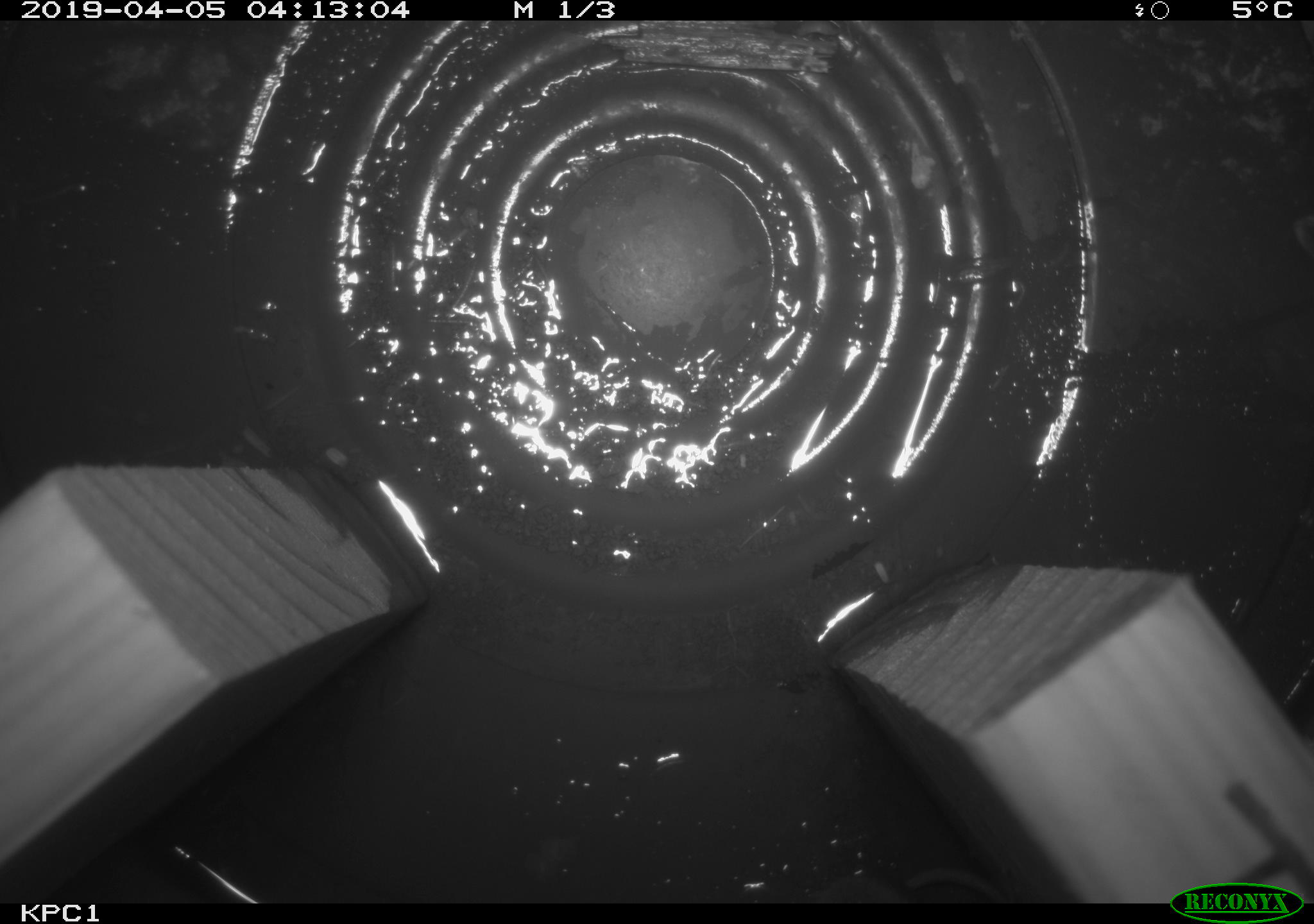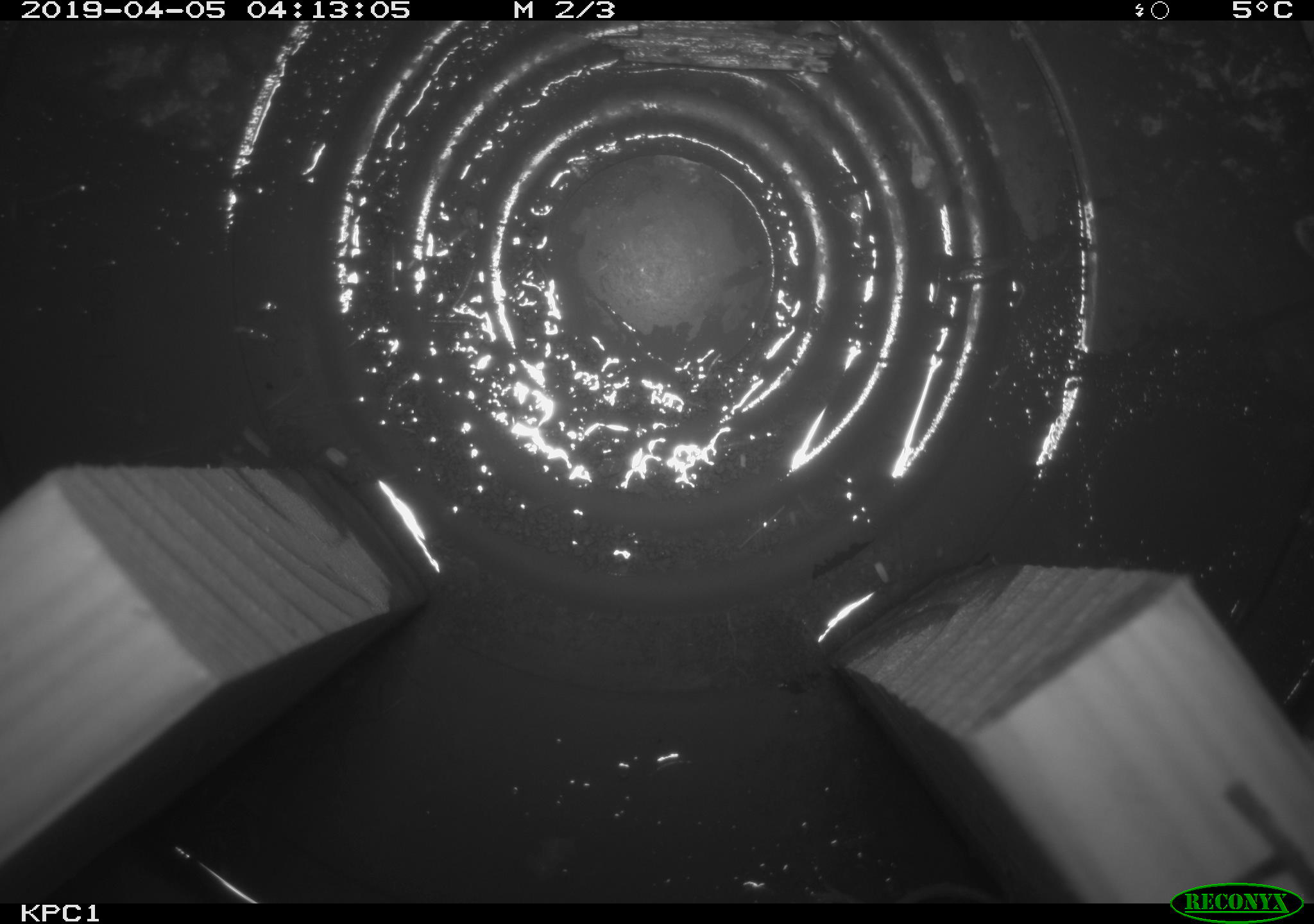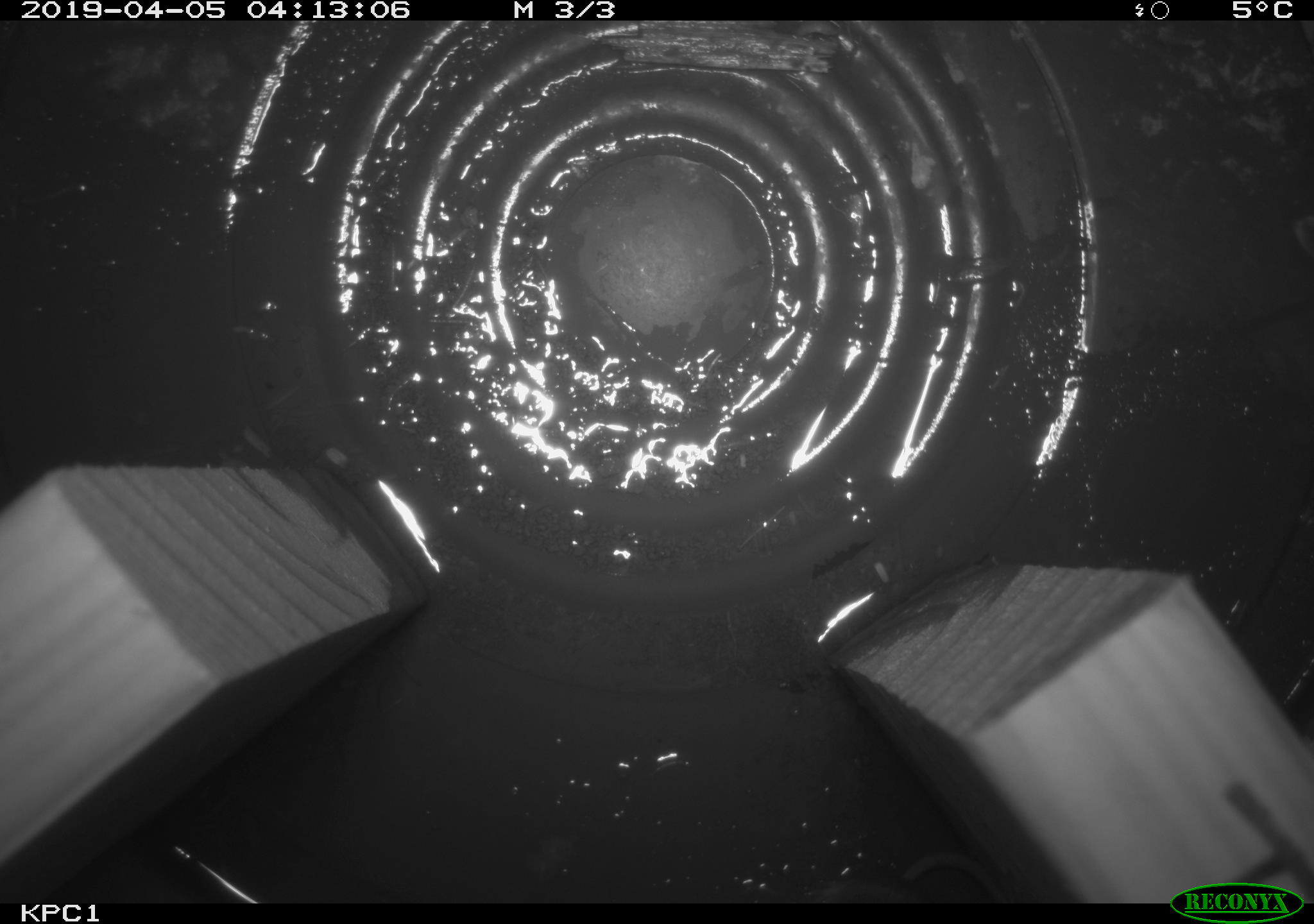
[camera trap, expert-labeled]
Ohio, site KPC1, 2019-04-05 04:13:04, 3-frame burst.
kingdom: Animalia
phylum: Chordata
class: Mammalia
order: Eulipotyphla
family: Soricidae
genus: Sorex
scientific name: Sorex cinereus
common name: masked shrew